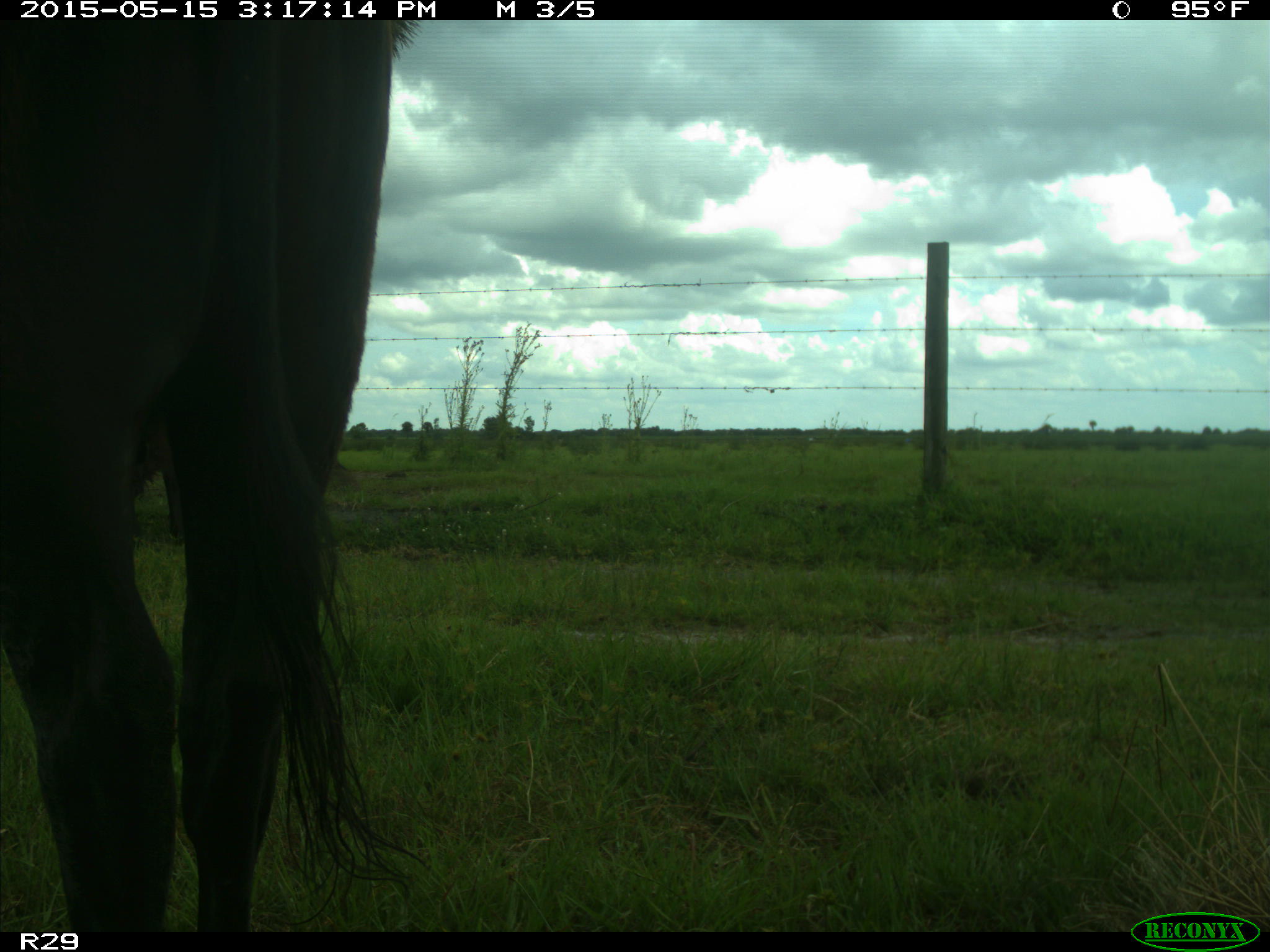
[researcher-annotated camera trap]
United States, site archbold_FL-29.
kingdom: Animalia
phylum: Chordata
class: Mammalia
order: Artiodactyla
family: Bovidae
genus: Bos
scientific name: Bos taurus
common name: domestic cow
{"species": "Bos taurus (domestic cow)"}